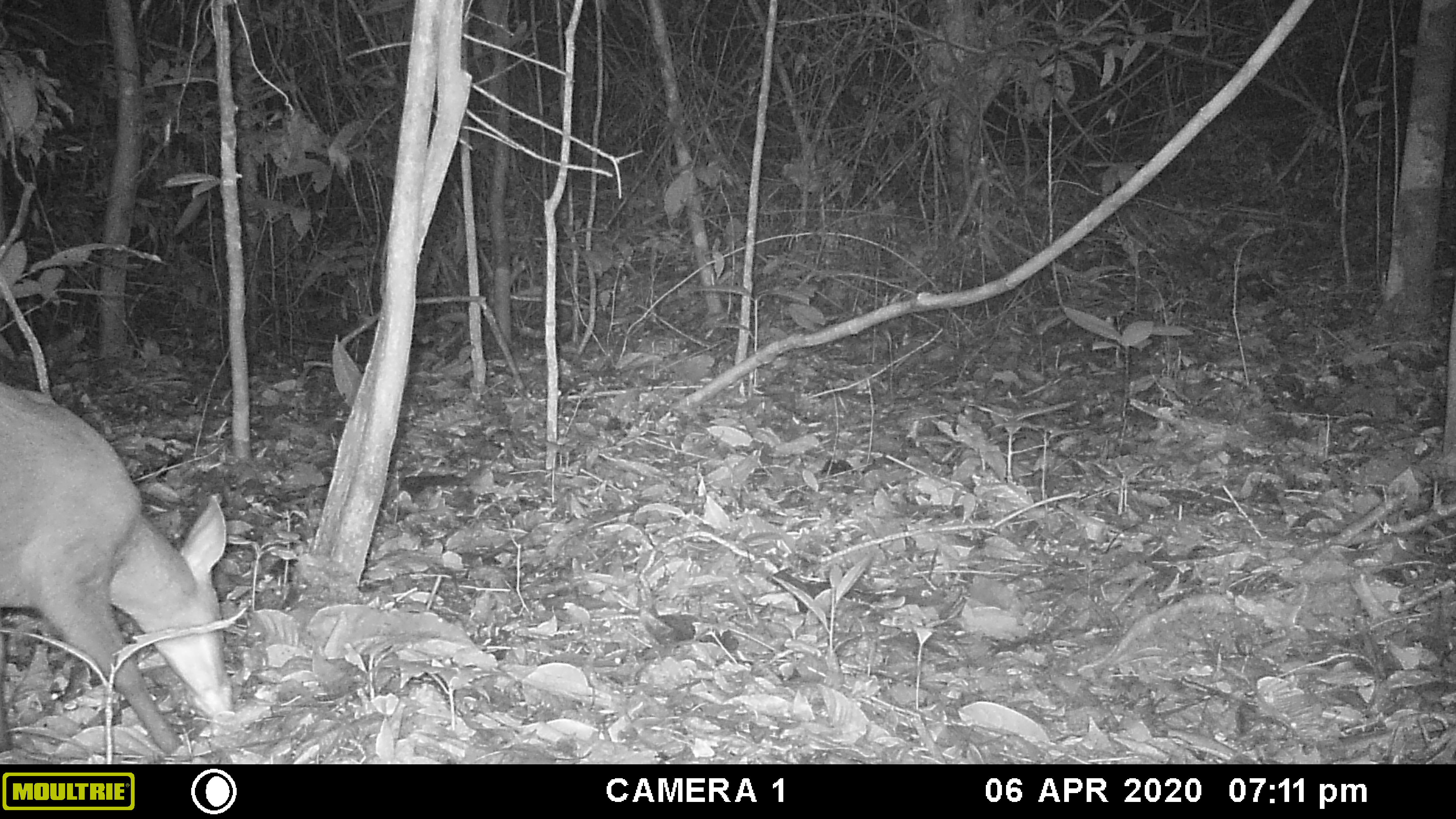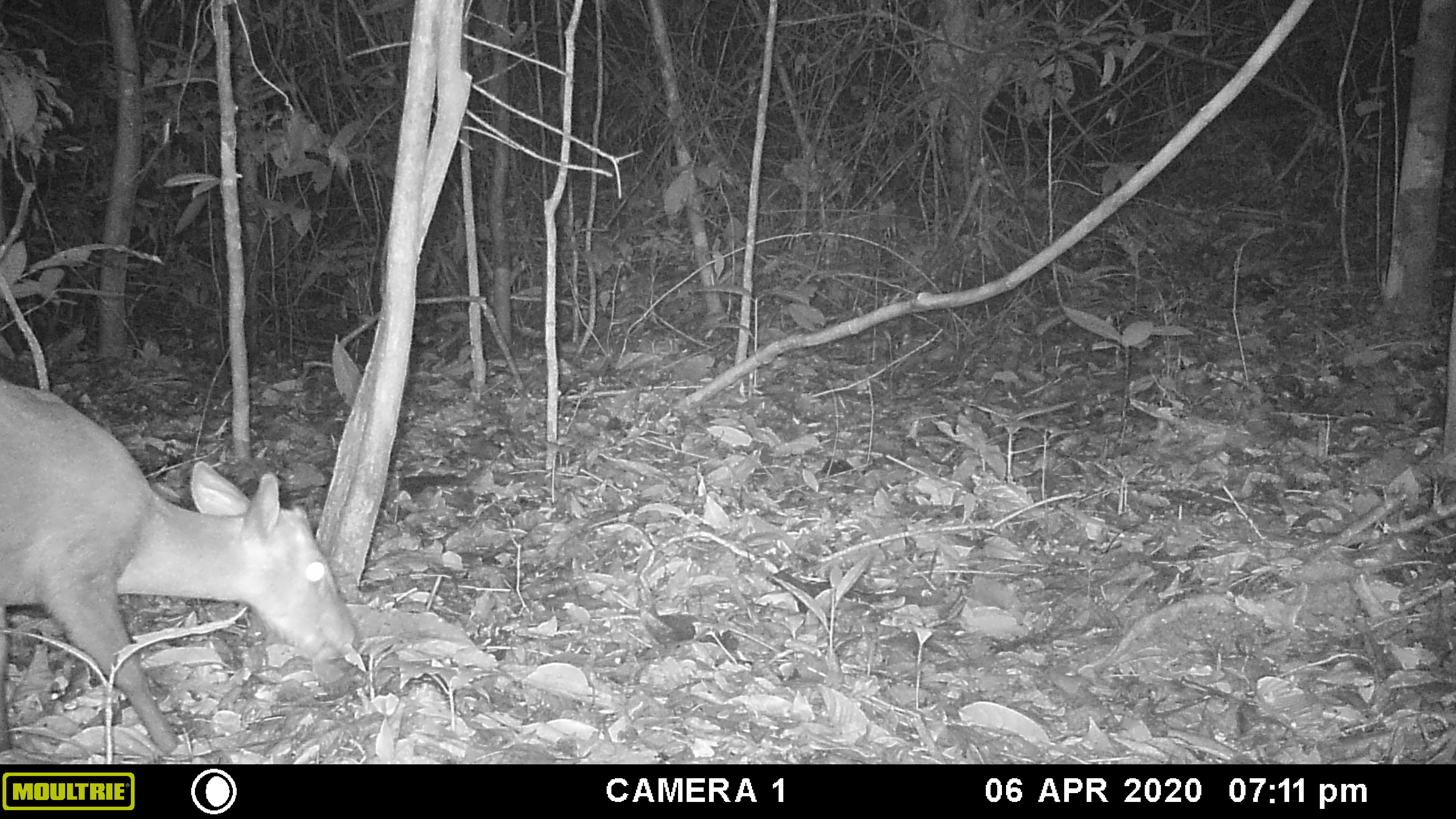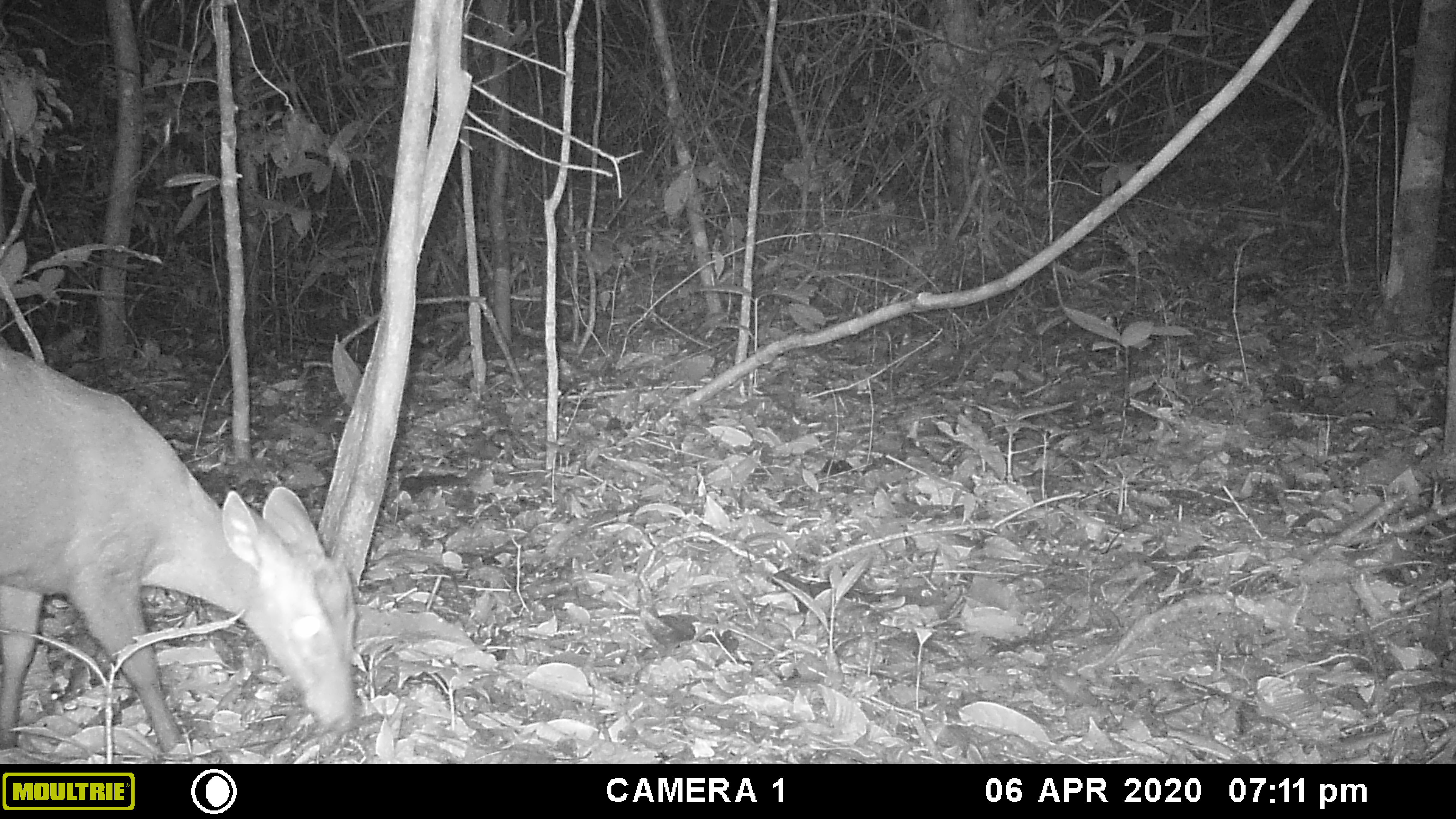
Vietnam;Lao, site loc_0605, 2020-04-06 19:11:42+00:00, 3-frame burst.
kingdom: Animalia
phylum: Chordata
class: Mammalia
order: Artiodactyla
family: Cervidae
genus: Muntiacus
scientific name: Muntiacus rooseveltorum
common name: roosevelt's muntjac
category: roosevelts muntjac group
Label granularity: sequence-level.